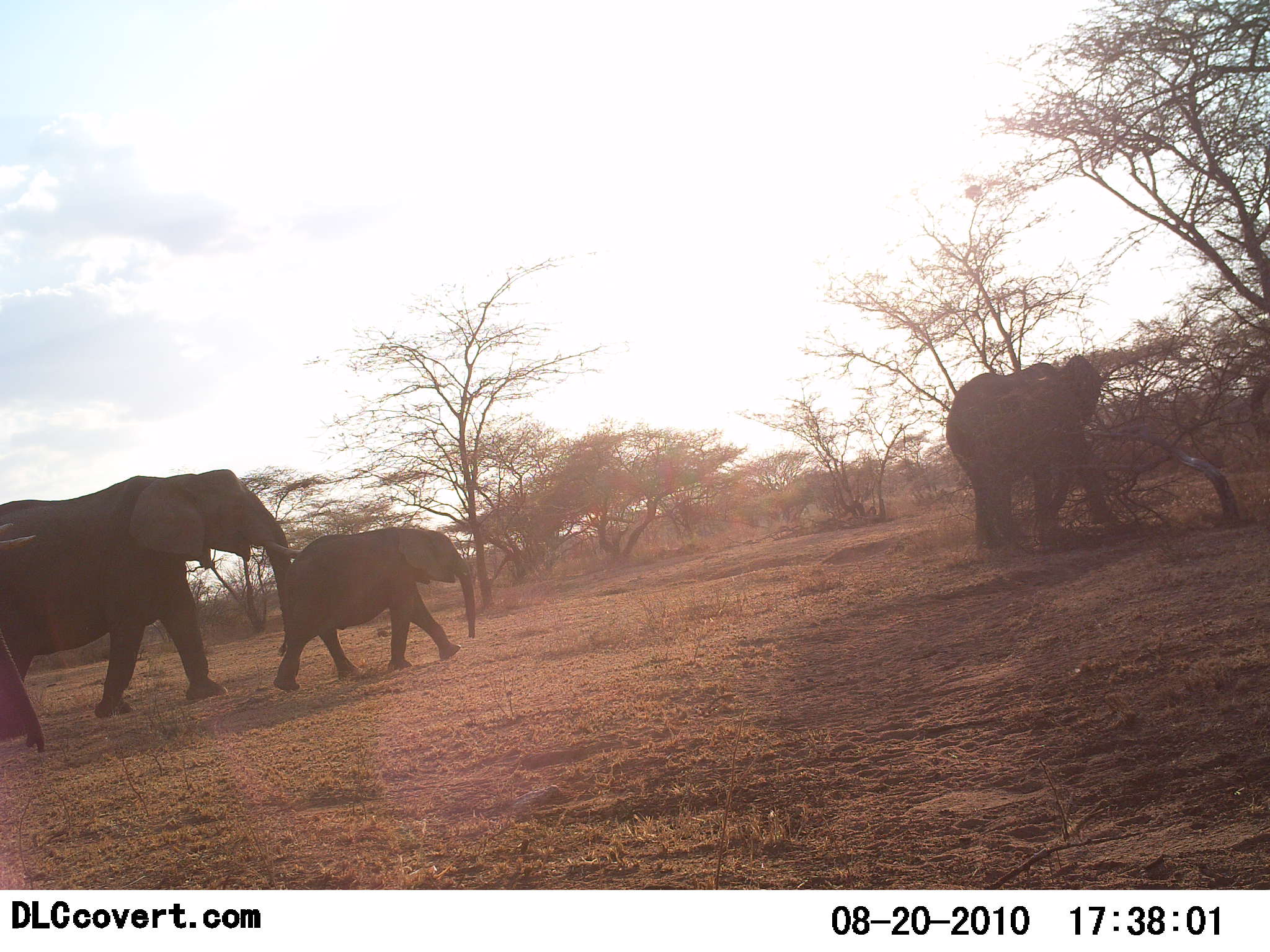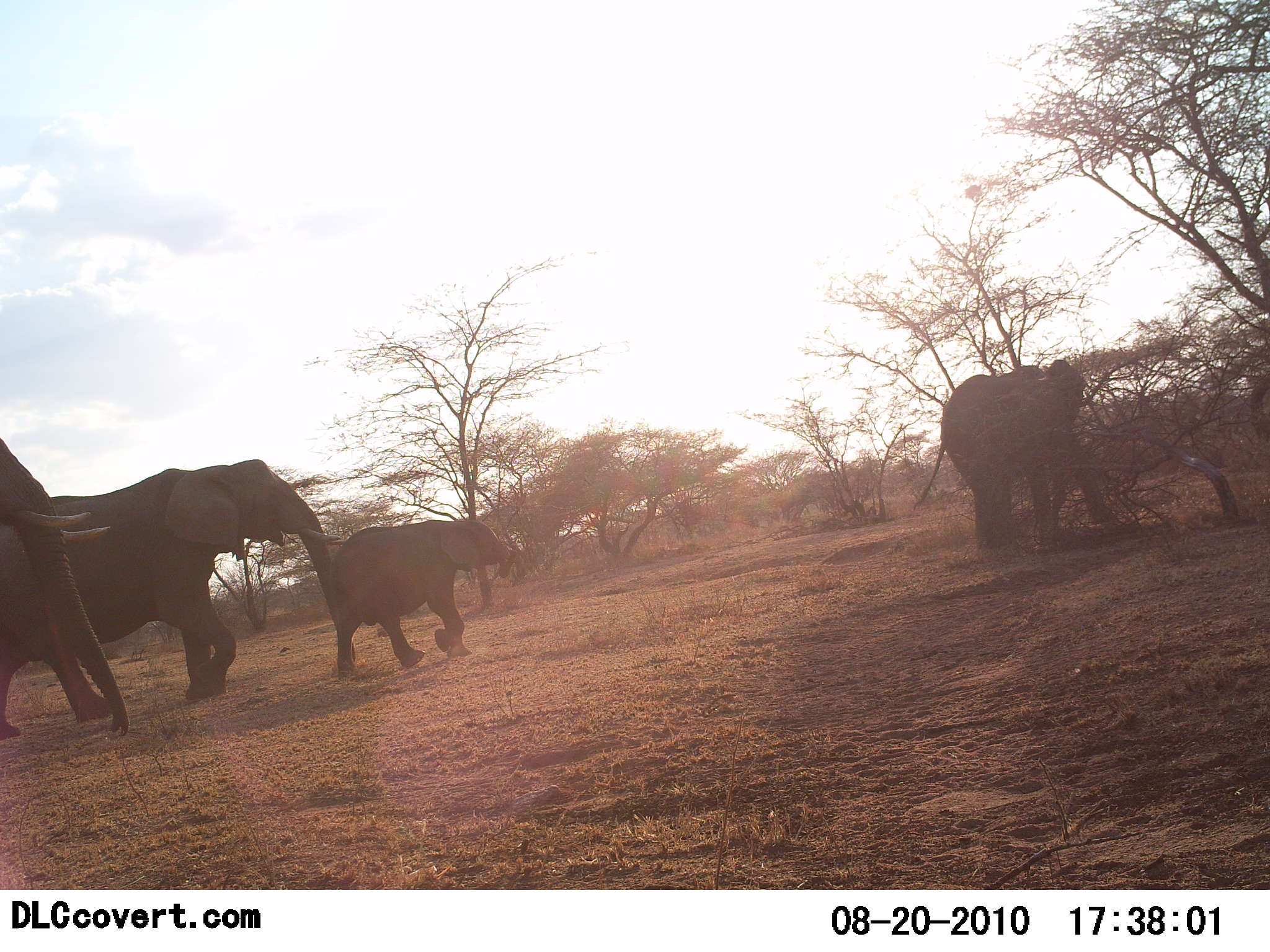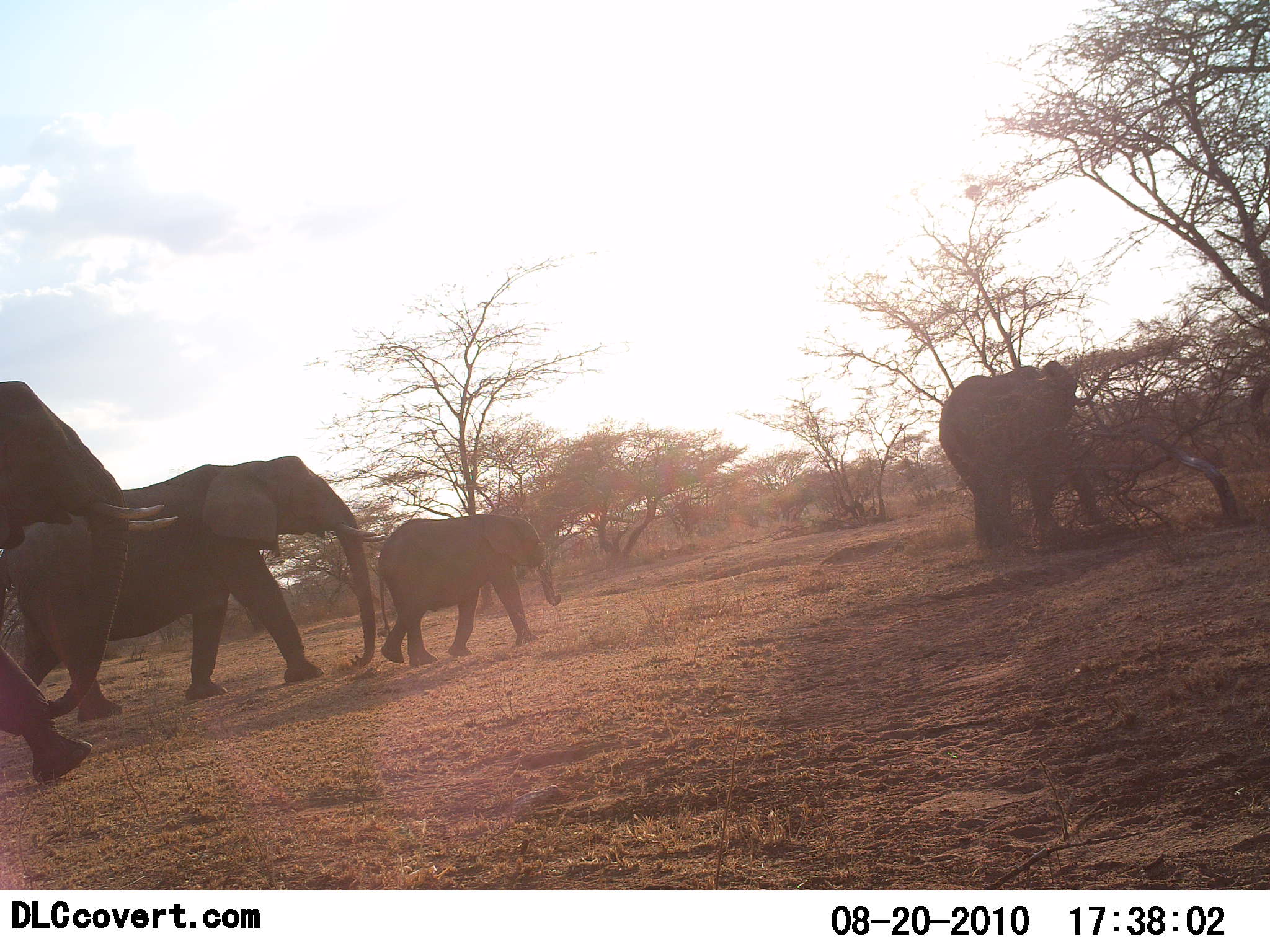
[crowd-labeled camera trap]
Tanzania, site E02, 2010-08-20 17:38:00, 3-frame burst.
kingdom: Animalia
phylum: Chordata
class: Mammalia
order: Proboscidea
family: Elephantidae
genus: Loxodonta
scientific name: Loxodonta africana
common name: african bush elephant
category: elephant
Elephant (african bush elephant) (Loxodonta africana), count 4. Behavior (volunteer vote fractions): standing 20%, resting 7%, moving 100%, interacting 0%. Young present (vote fraction): 73%. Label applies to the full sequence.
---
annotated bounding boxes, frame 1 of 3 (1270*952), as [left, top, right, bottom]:
animal: [0, 469, 300, 742]; [263, 526, 478, 693]; [945, 353, 1105, 552]; [0, 525, 48, 754]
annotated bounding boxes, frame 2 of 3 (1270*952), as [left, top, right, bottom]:
animal: [0, 459, 346, 705]; [0, 438, 133, 739]; [913, 359, 1088, 556]; [324, 518, 517, 680]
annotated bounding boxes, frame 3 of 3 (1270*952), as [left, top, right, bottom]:
animal: [1, 456, 387, 721]; [0, 382, 178, 784]; [937, 359, 1108, 552]; [375, 513, 564, 668]